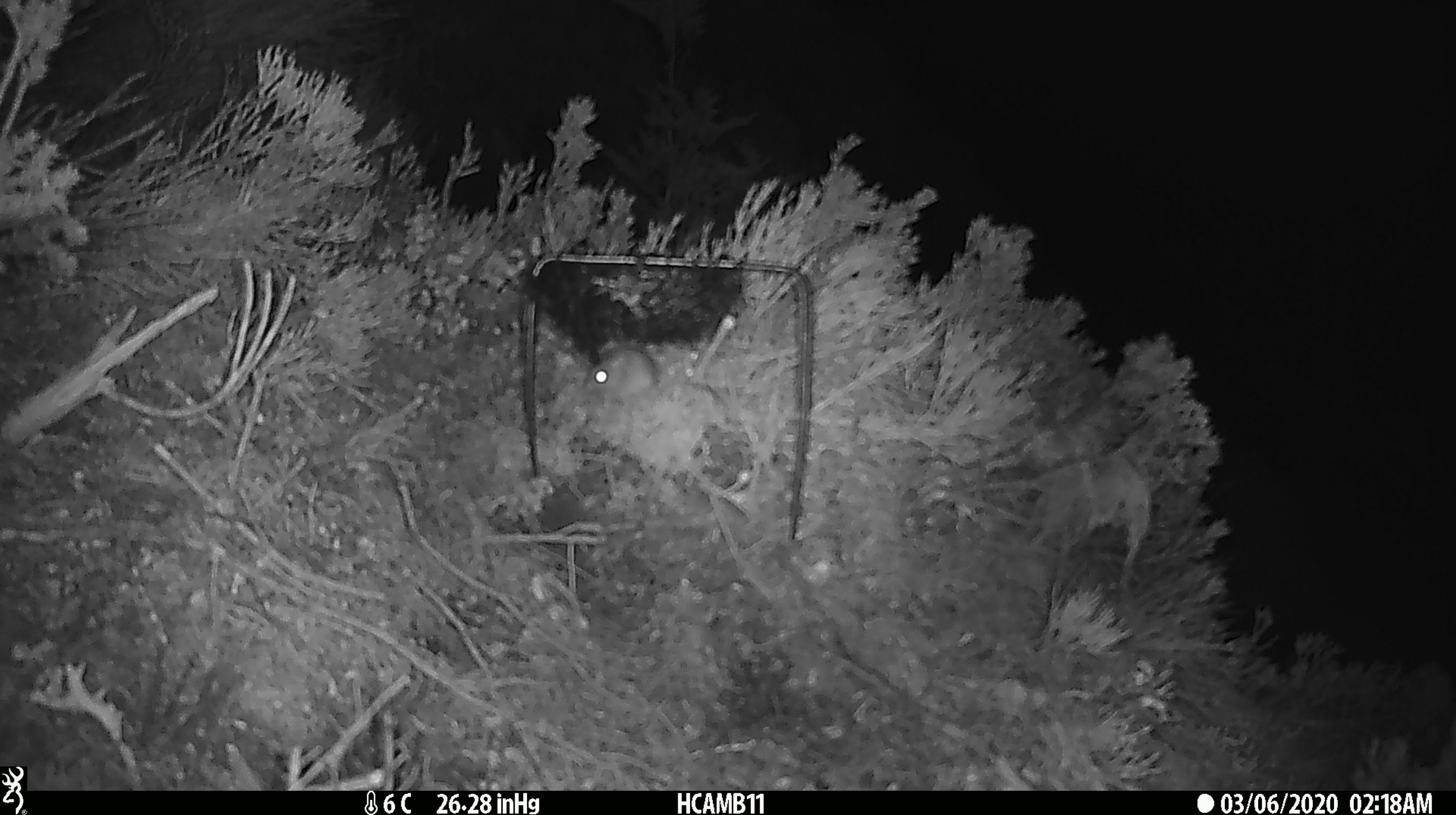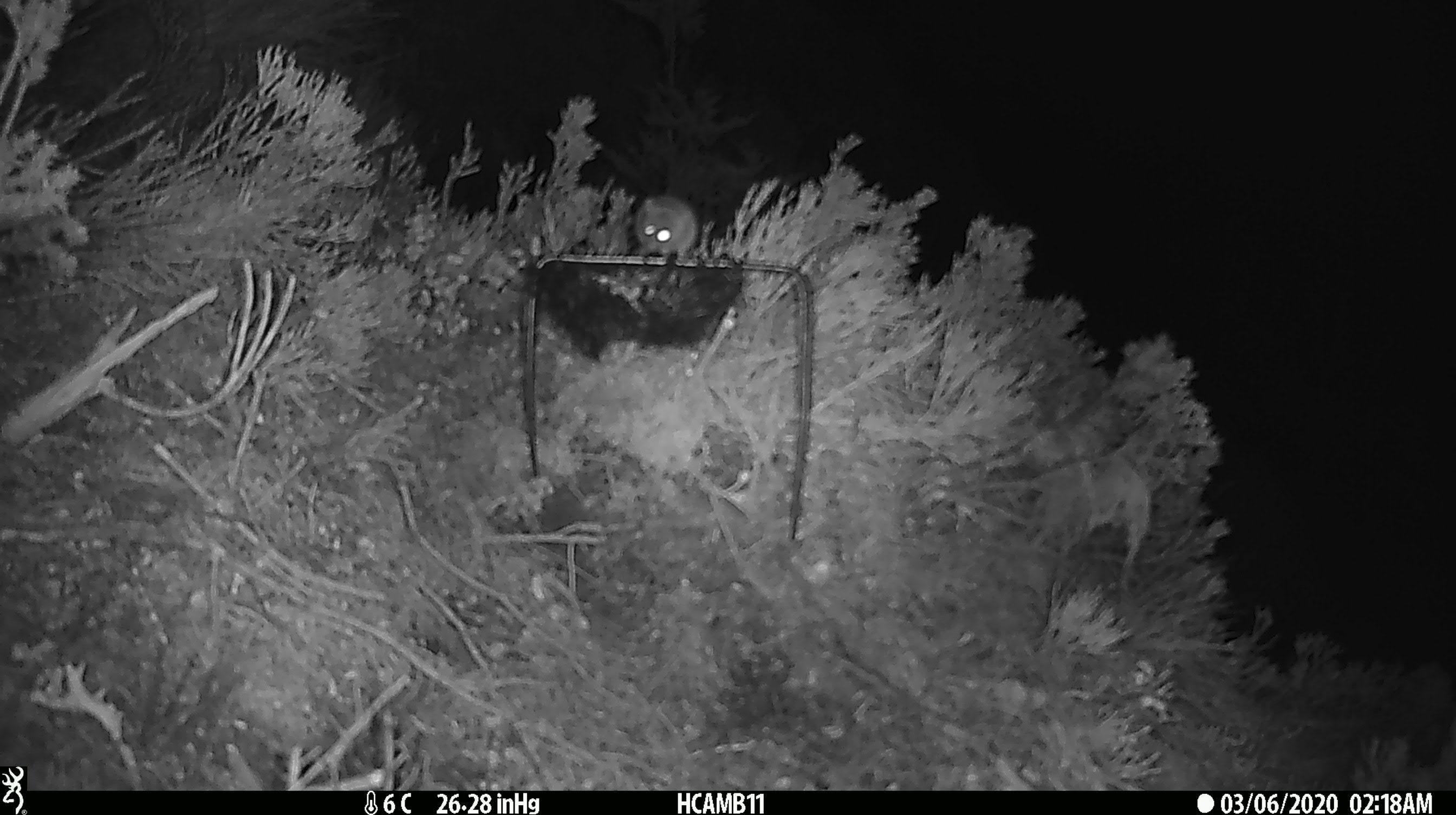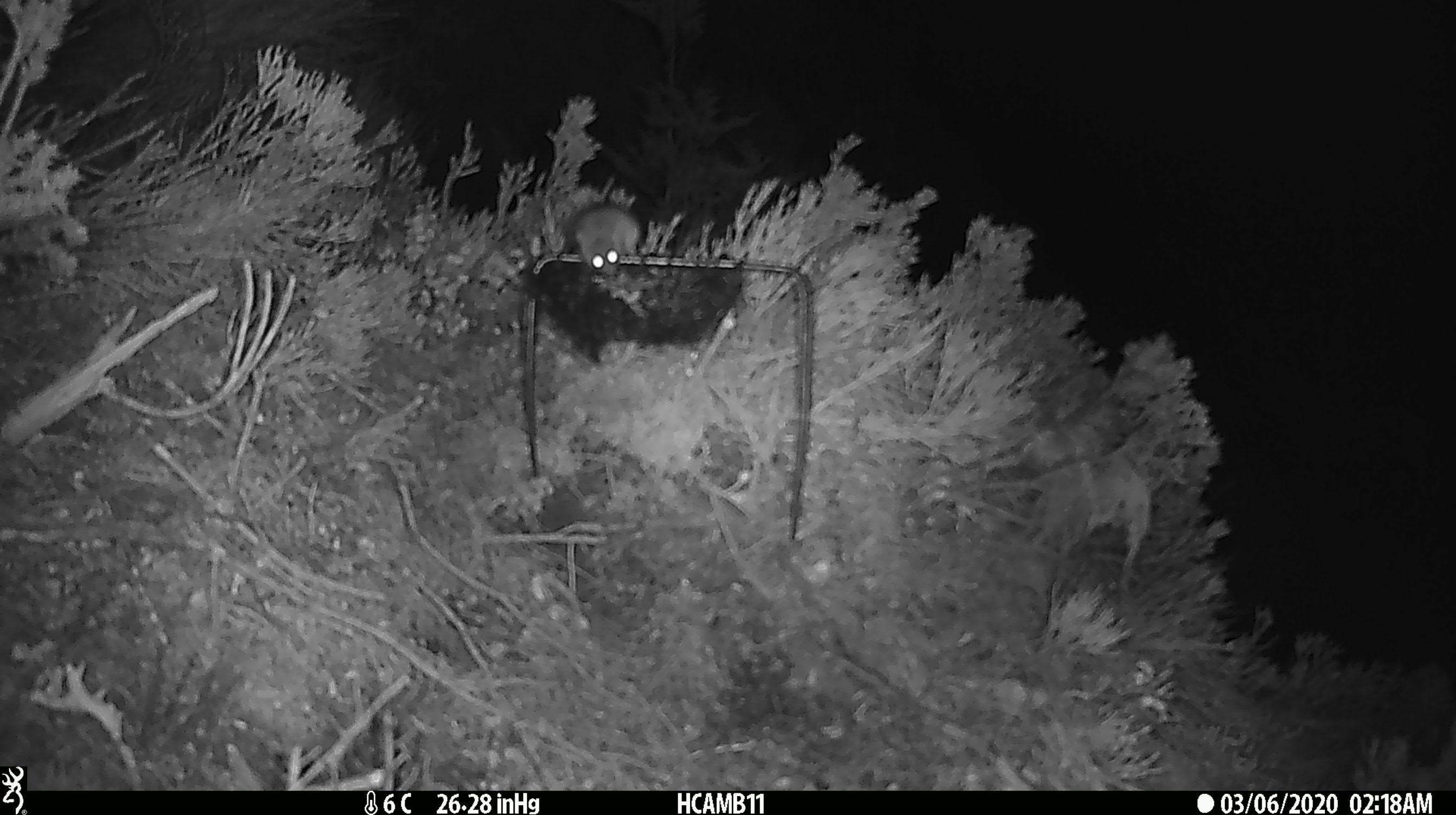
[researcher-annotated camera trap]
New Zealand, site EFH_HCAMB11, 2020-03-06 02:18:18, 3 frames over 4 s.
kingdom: Animalia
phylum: Chordata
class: Mammalia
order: Rodentia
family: Muridae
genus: Mus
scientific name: Mus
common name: mouse